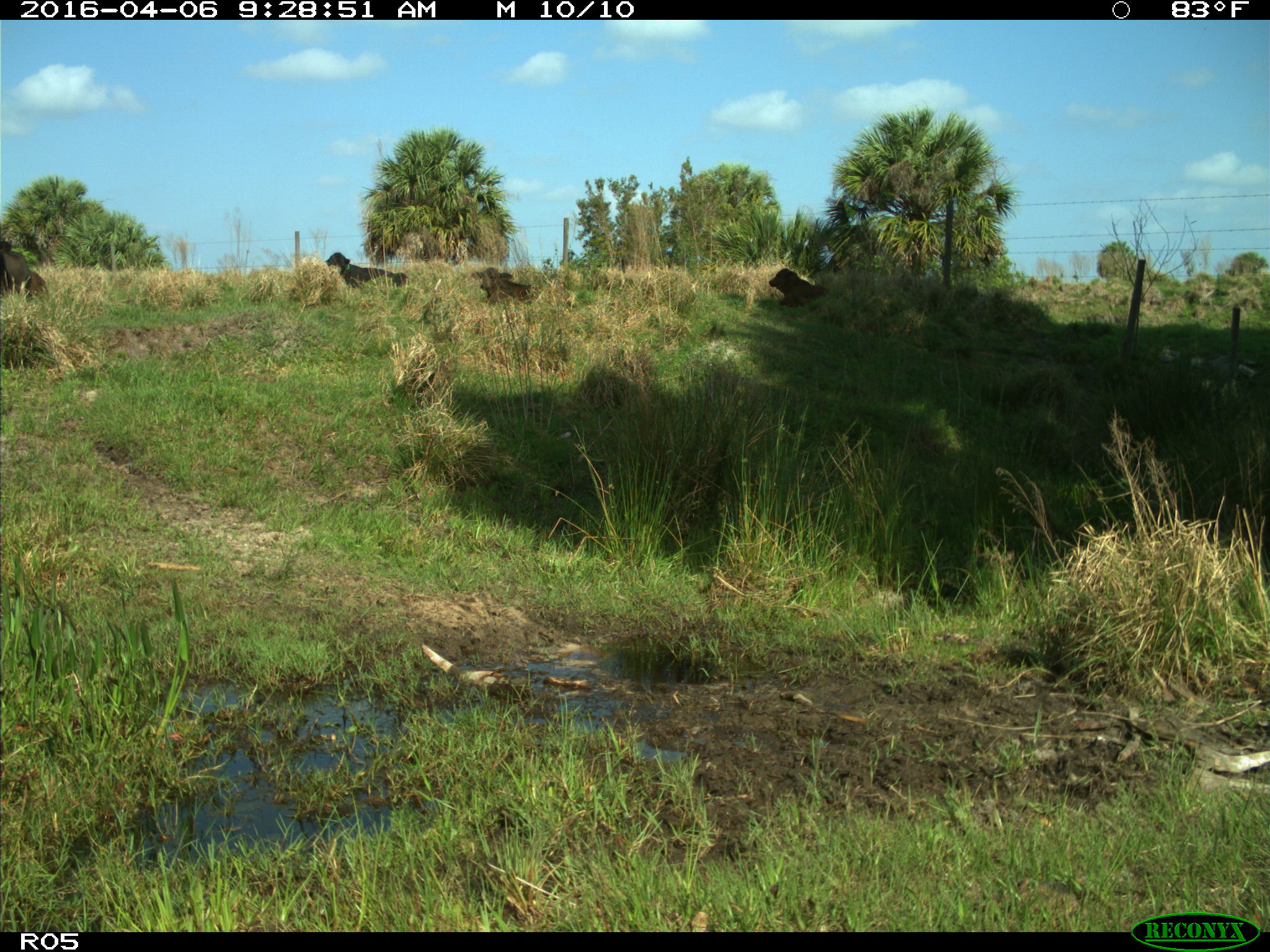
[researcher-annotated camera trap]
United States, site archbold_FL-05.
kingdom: Animalia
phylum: Chordata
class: Mammalia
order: Artiodactyla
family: Bovidae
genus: Bos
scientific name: Bos taurus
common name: domestic cow